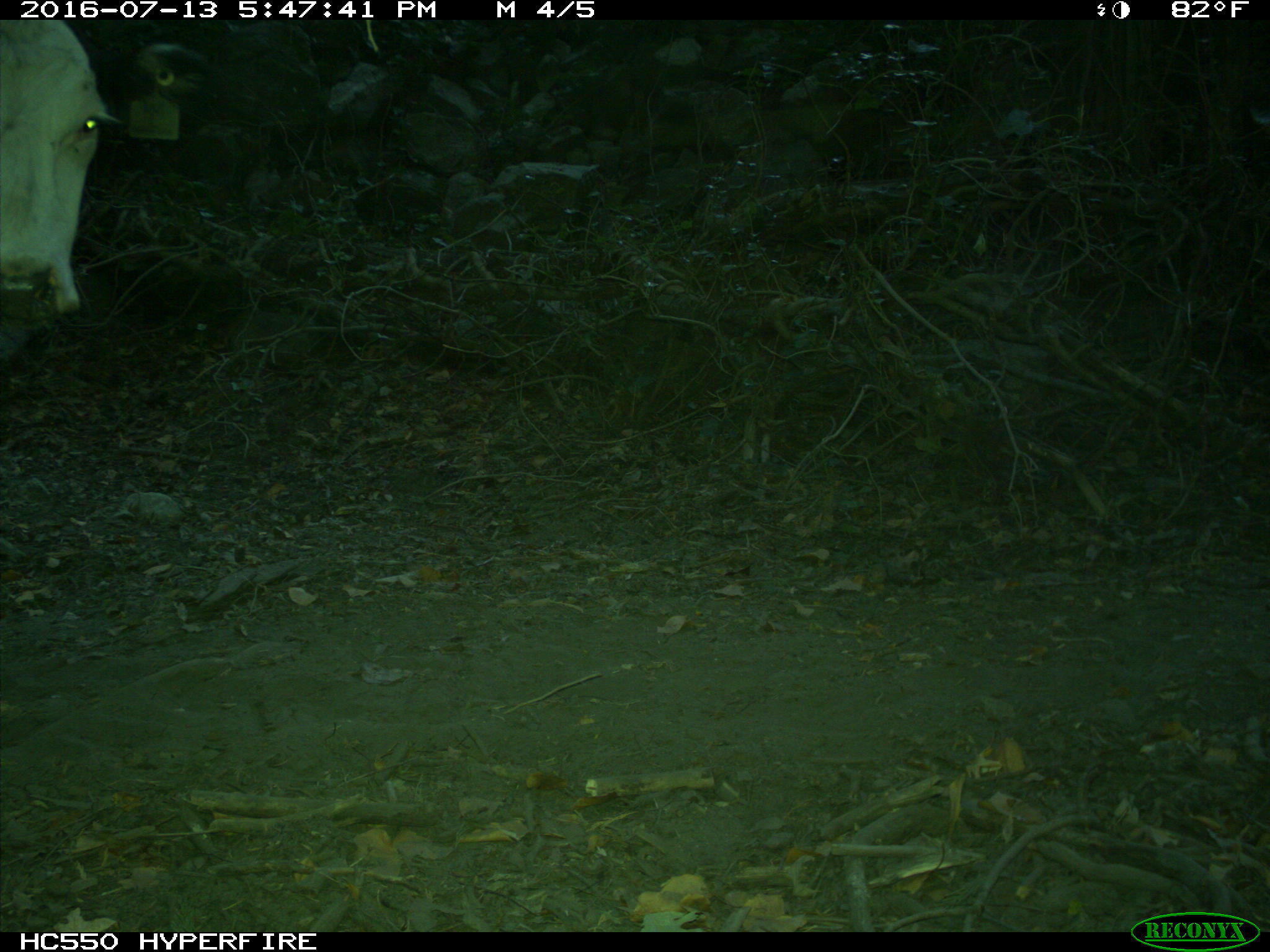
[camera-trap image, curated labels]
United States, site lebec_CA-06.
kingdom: Animalia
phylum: Chordata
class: Mammalia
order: Artiodactyla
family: Bovidae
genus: Bos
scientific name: Bos taurus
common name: domestic cow